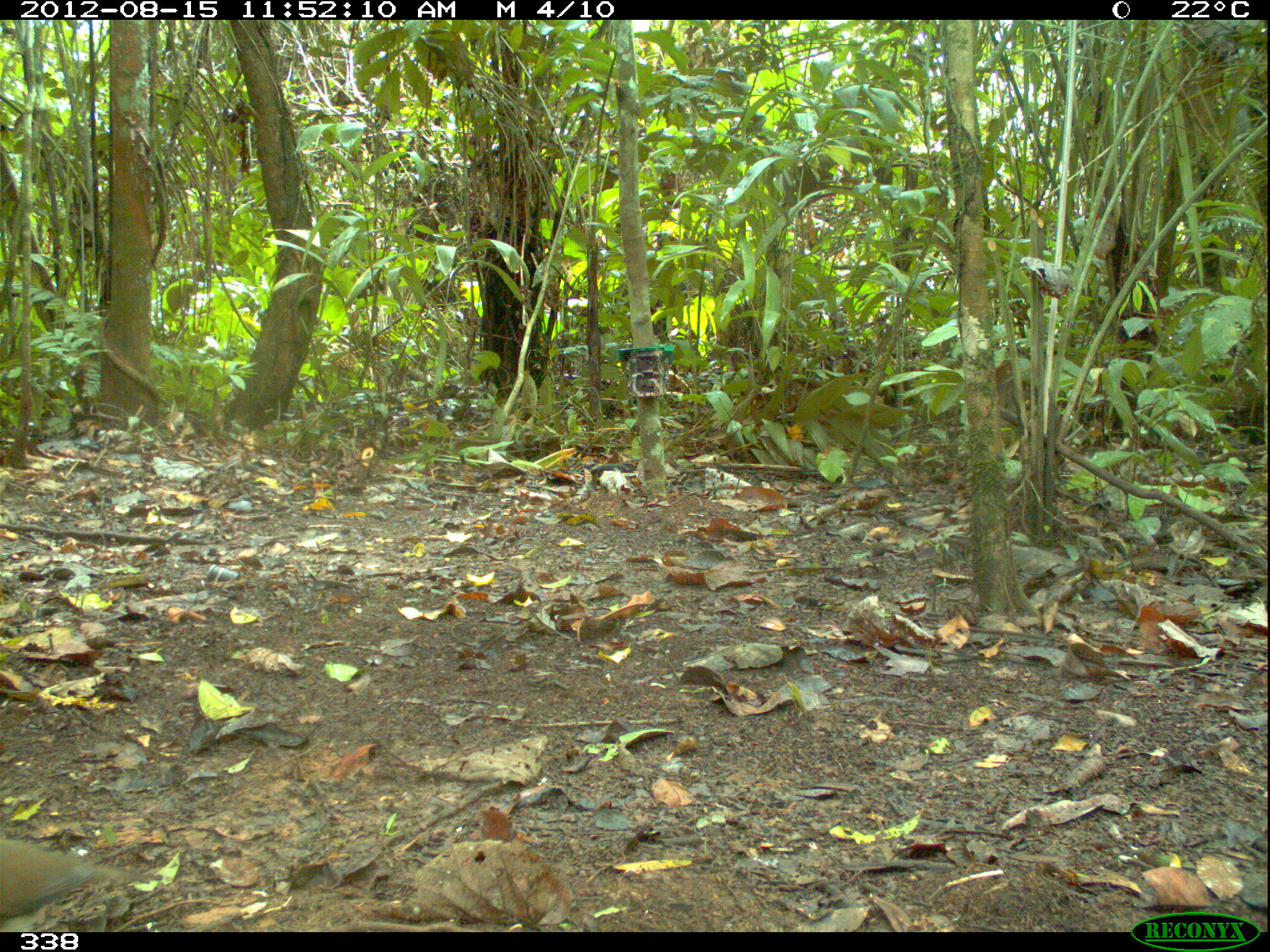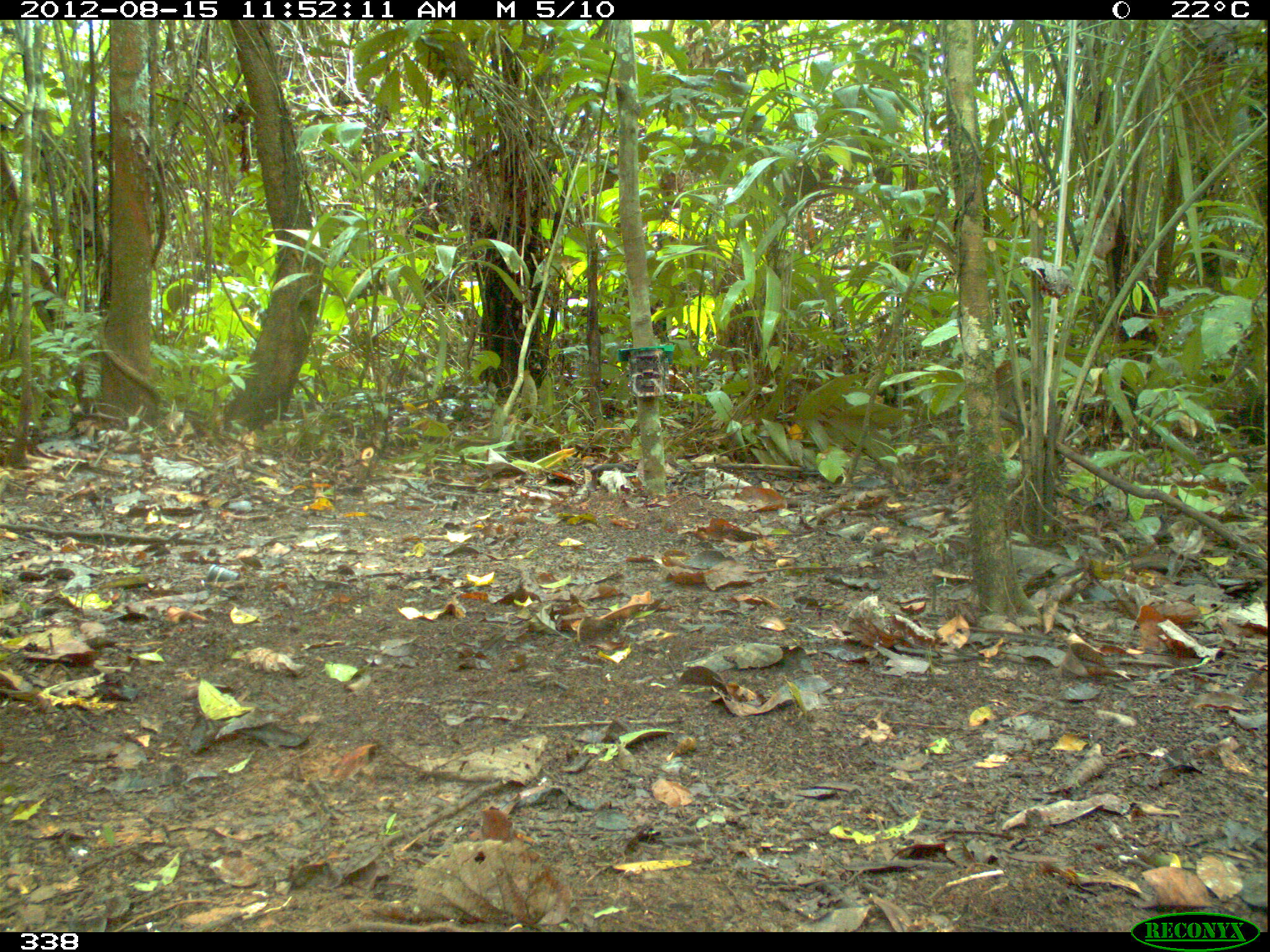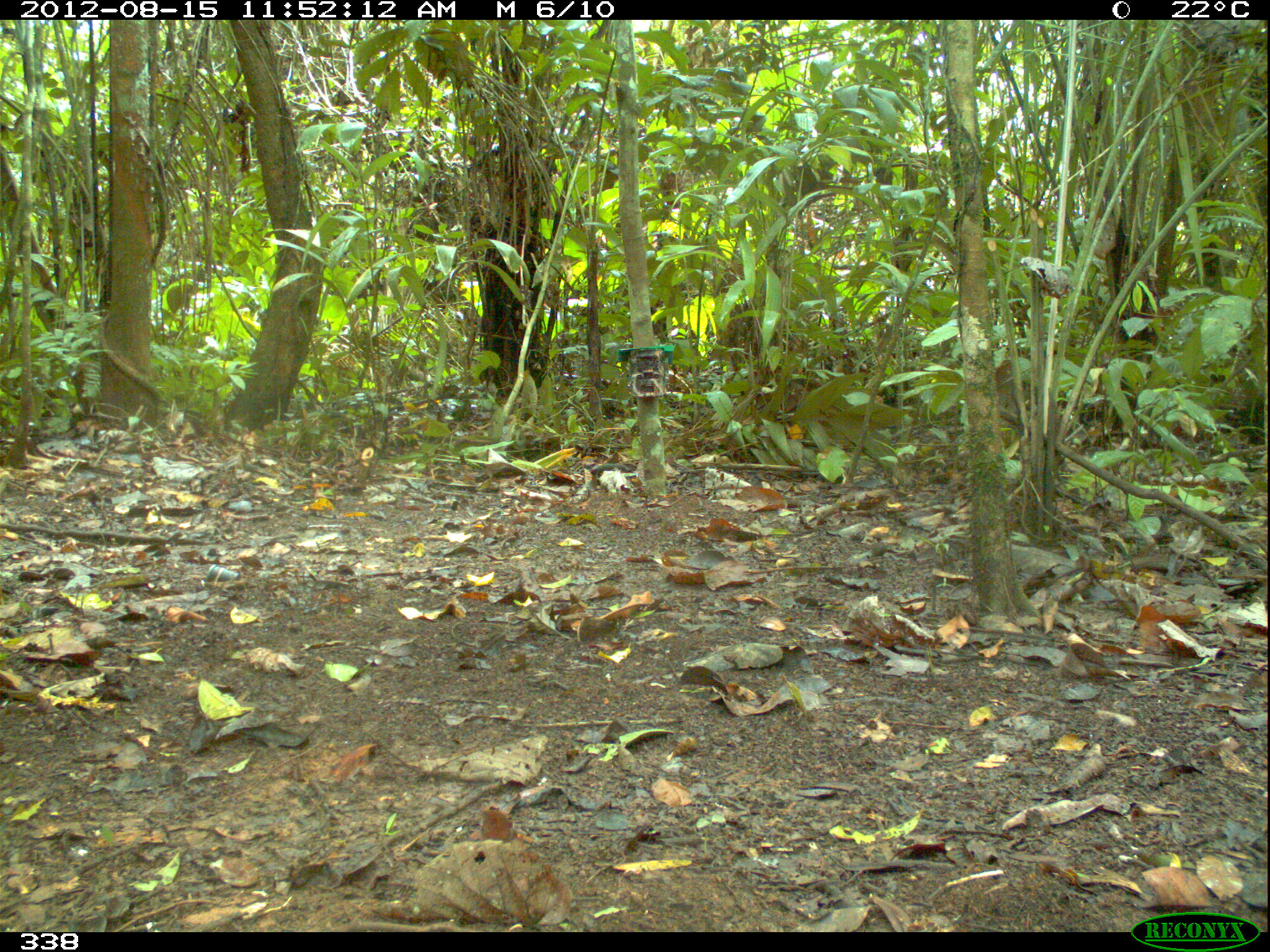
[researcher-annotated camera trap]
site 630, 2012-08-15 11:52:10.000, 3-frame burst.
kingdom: Animalia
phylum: Chordata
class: Aves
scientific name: Aves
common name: bird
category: unknown bird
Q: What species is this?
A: Unknown bird (bird) (Aves).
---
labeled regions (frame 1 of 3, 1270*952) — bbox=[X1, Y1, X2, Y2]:
unknown bird: bbox=[0, 840, 162, 932]